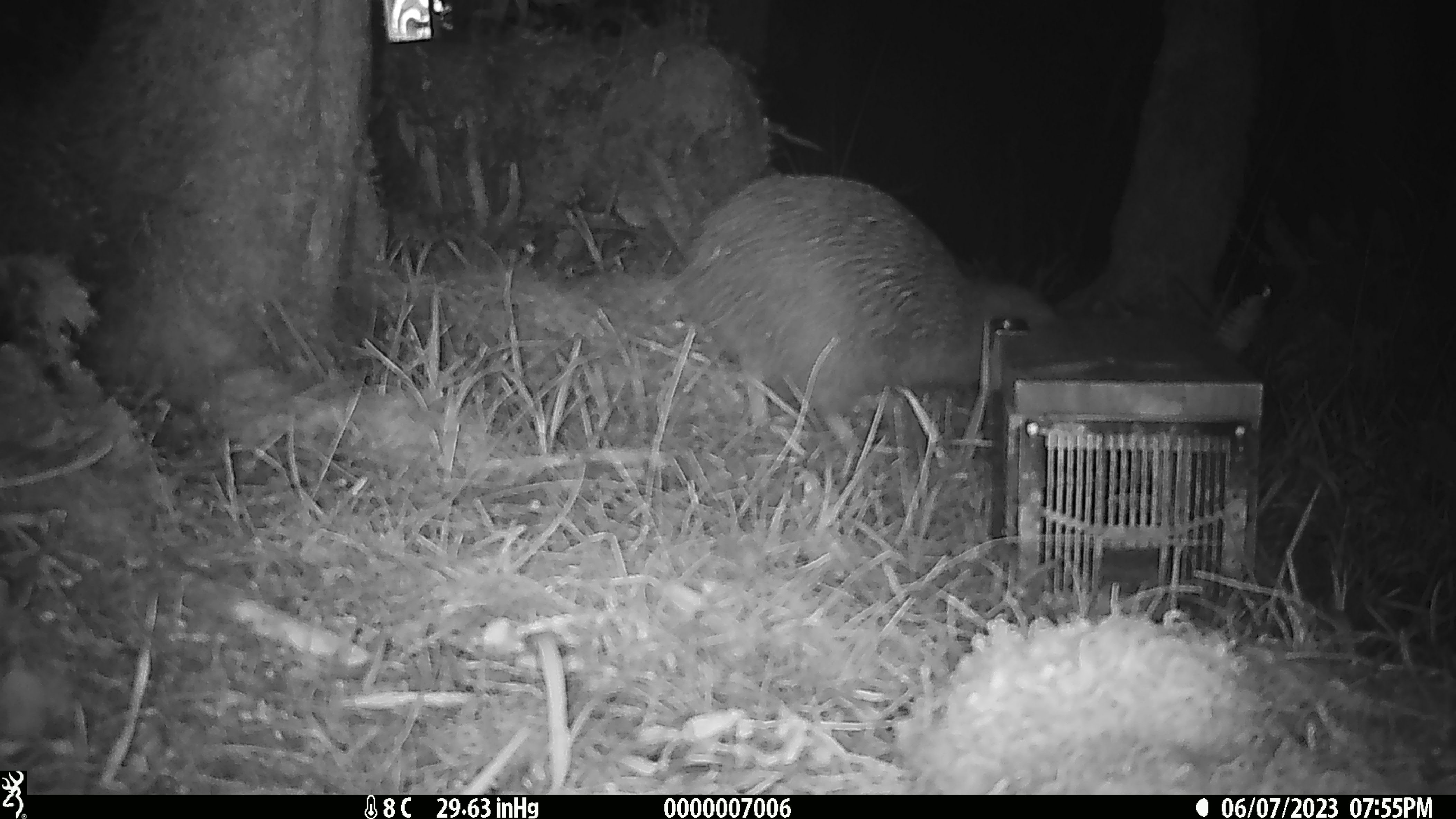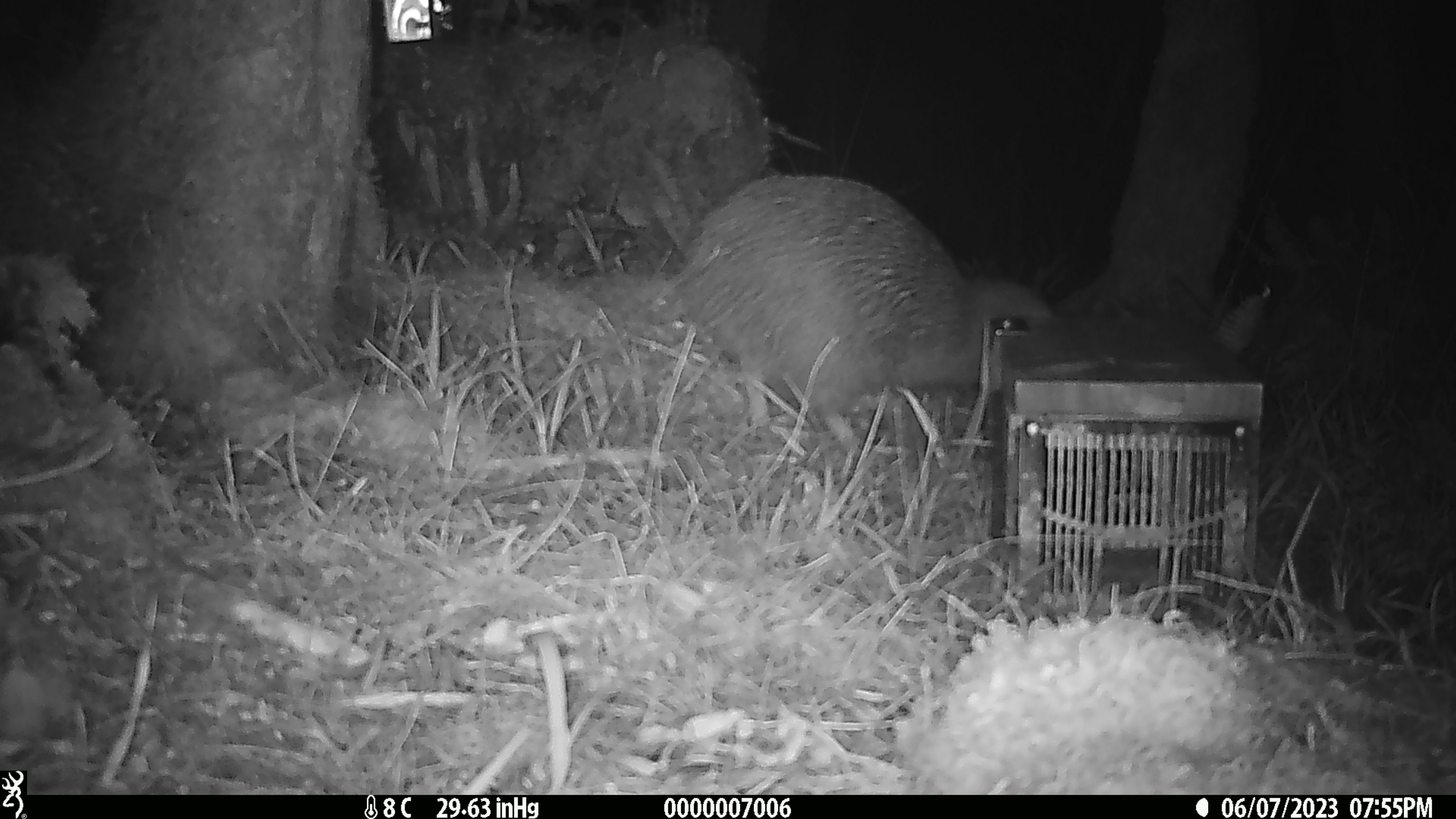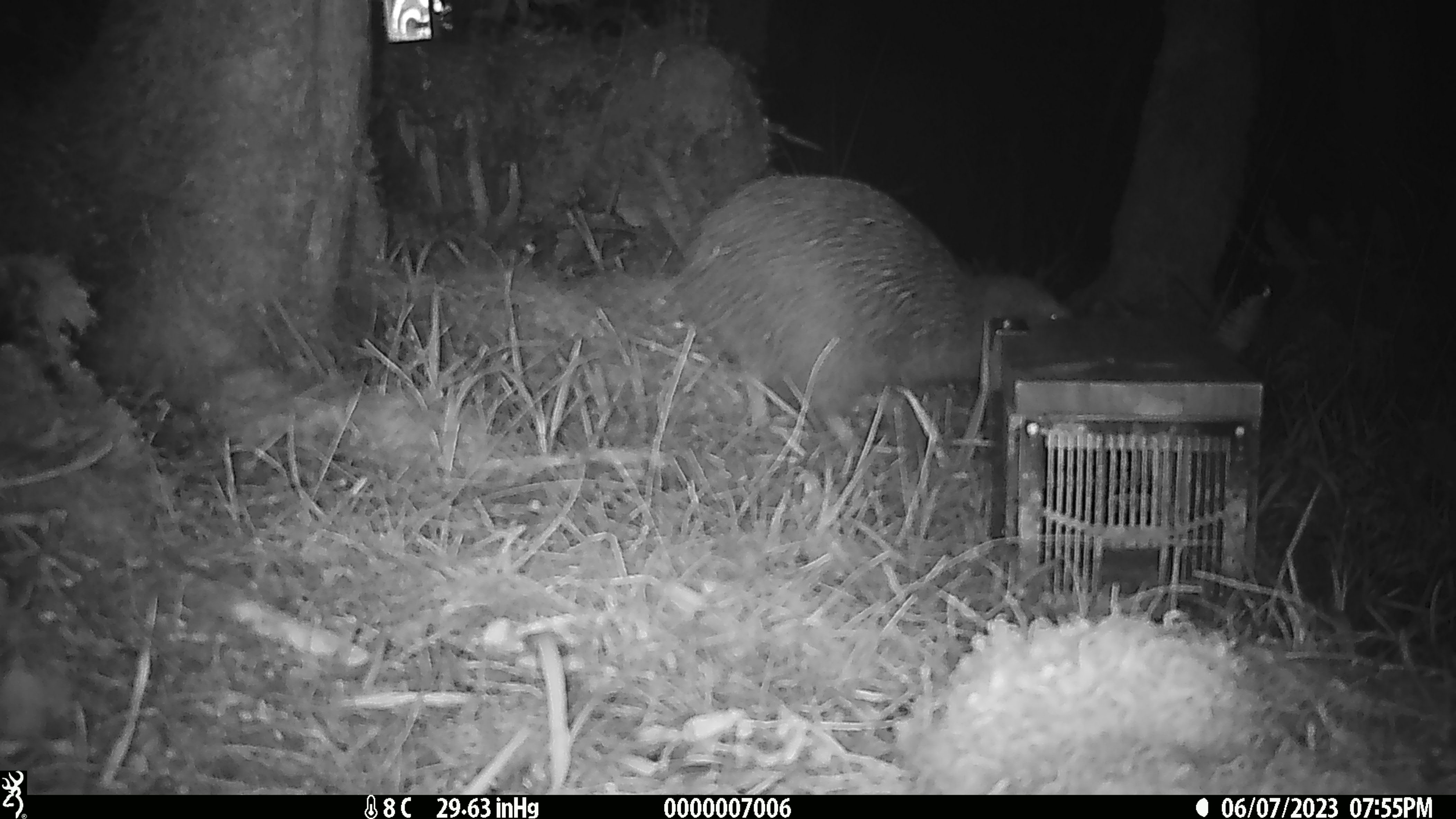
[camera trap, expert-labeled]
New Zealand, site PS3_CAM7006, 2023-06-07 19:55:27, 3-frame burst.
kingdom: Animalia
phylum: Chordata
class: Aves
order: Apterygiformes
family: Apterygidae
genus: Apteryx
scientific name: Apteryx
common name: kiwi